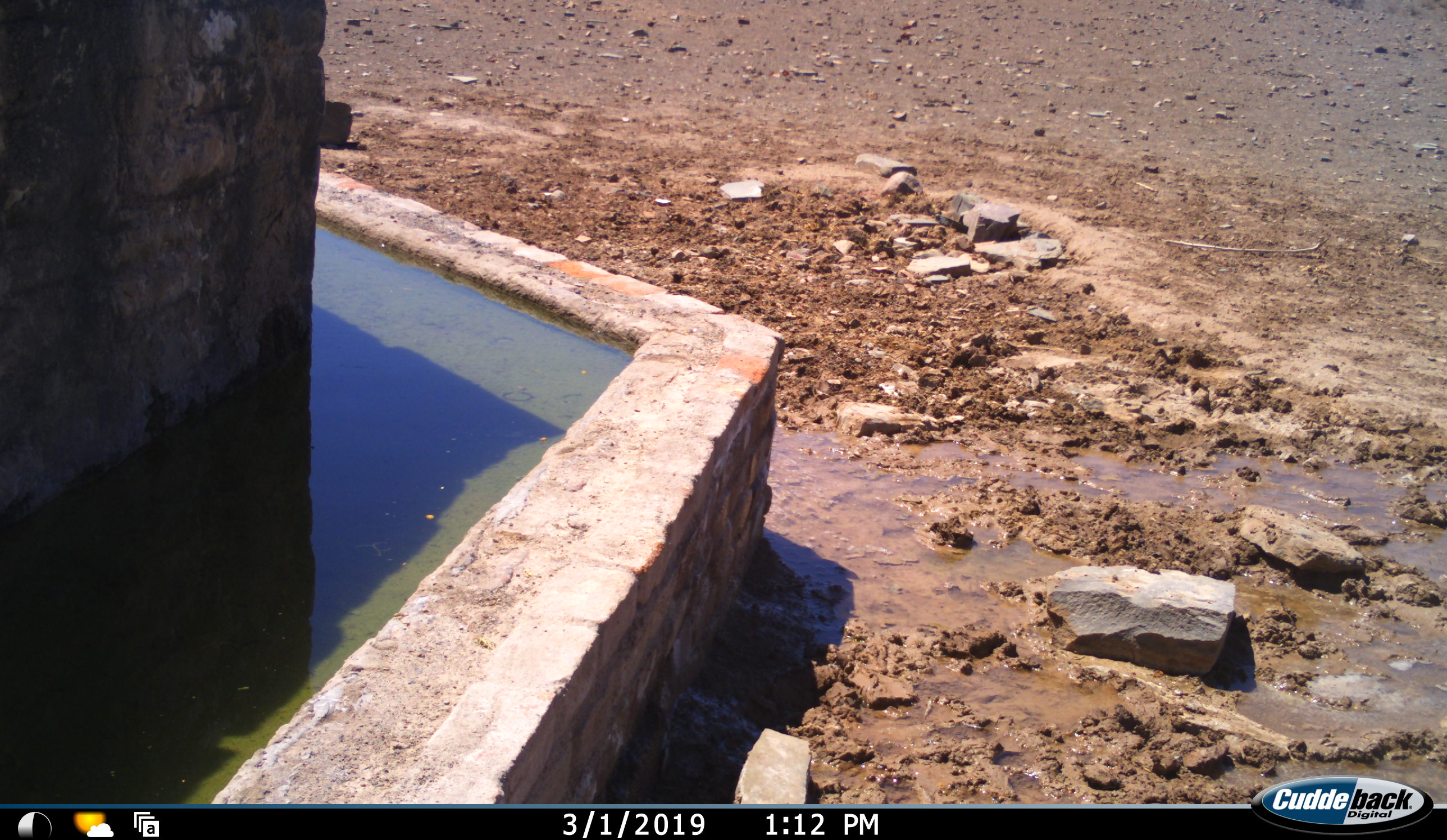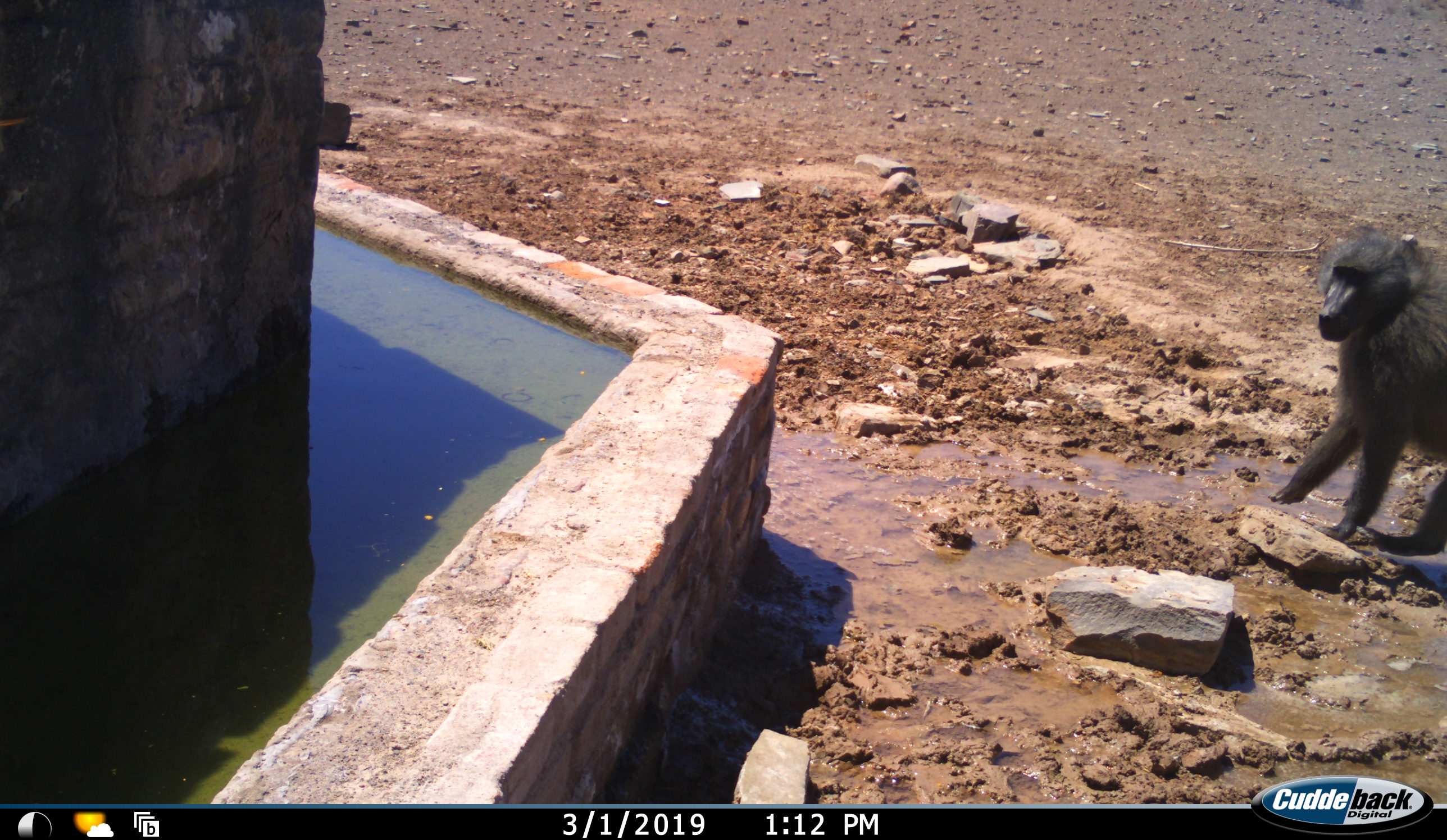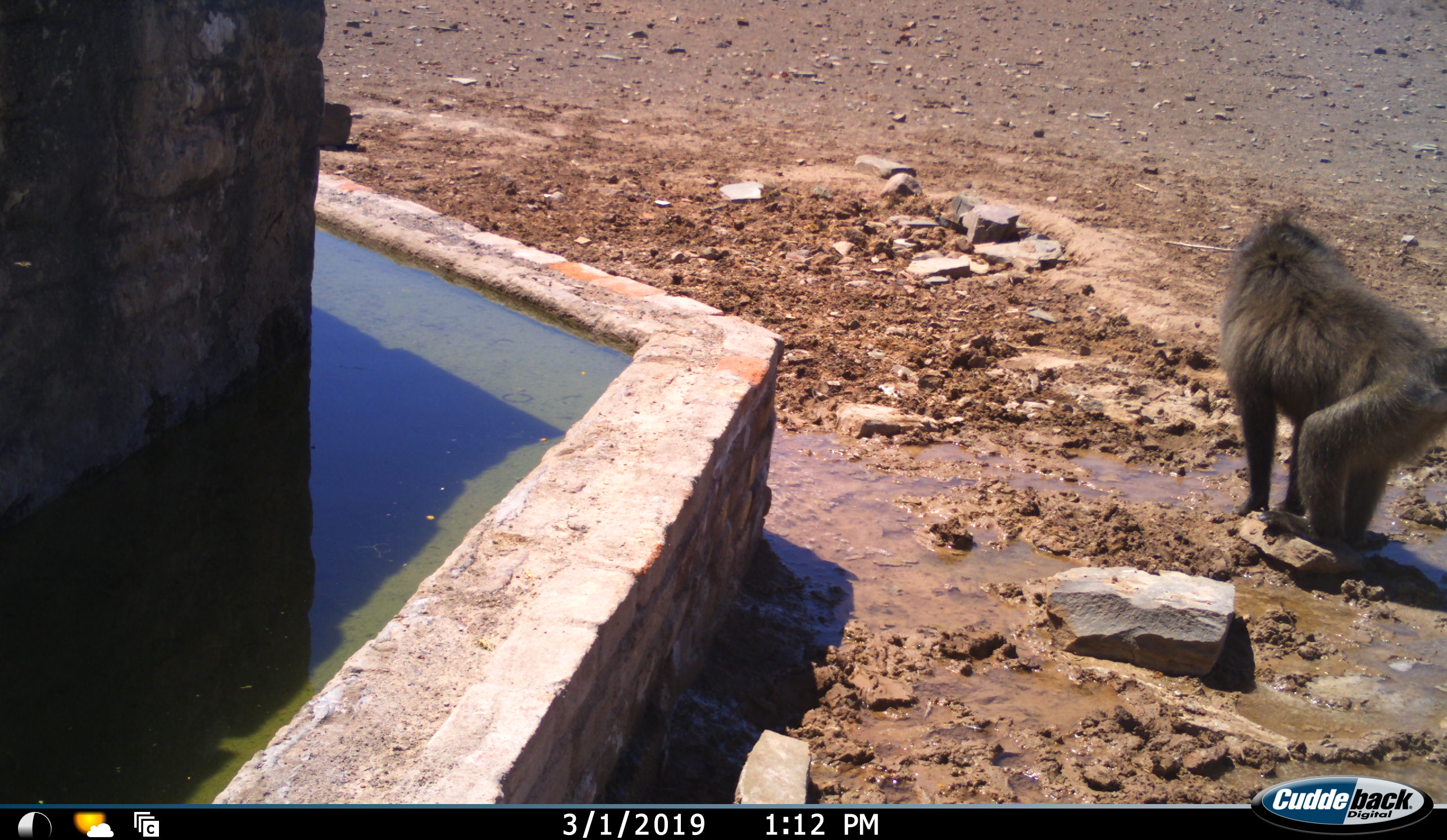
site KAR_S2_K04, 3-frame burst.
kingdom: Animalia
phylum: Chordata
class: Mammalia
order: Primates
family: Cercopithecidae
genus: Papio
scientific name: Papio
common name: baboon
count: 1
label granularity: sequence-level